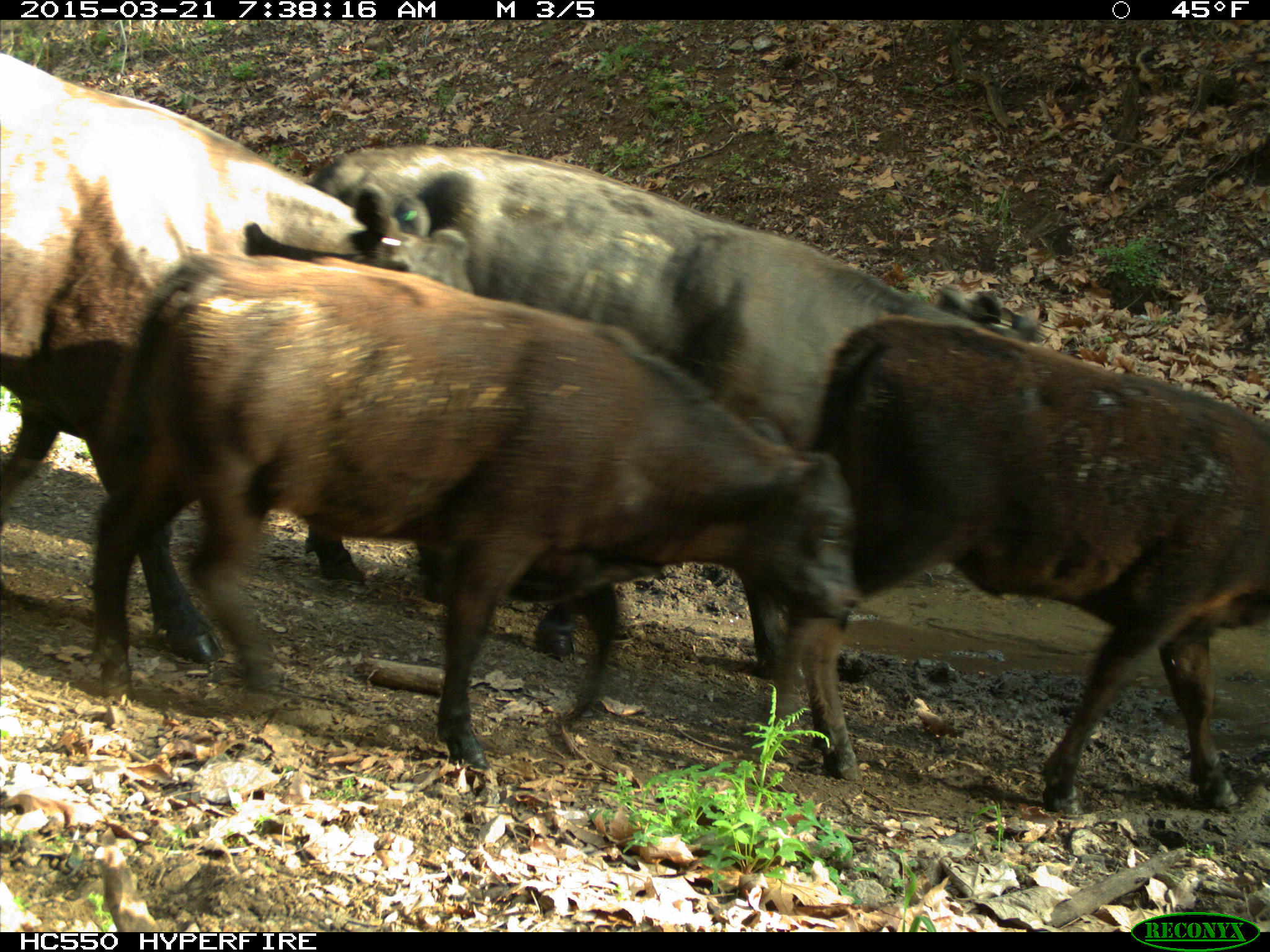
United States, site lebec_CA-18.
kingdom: Animalia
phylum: Chordata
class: Mammalia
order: Artiodactyla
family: Bovidae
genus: Bos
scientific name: Bos taurus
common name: domestic cow